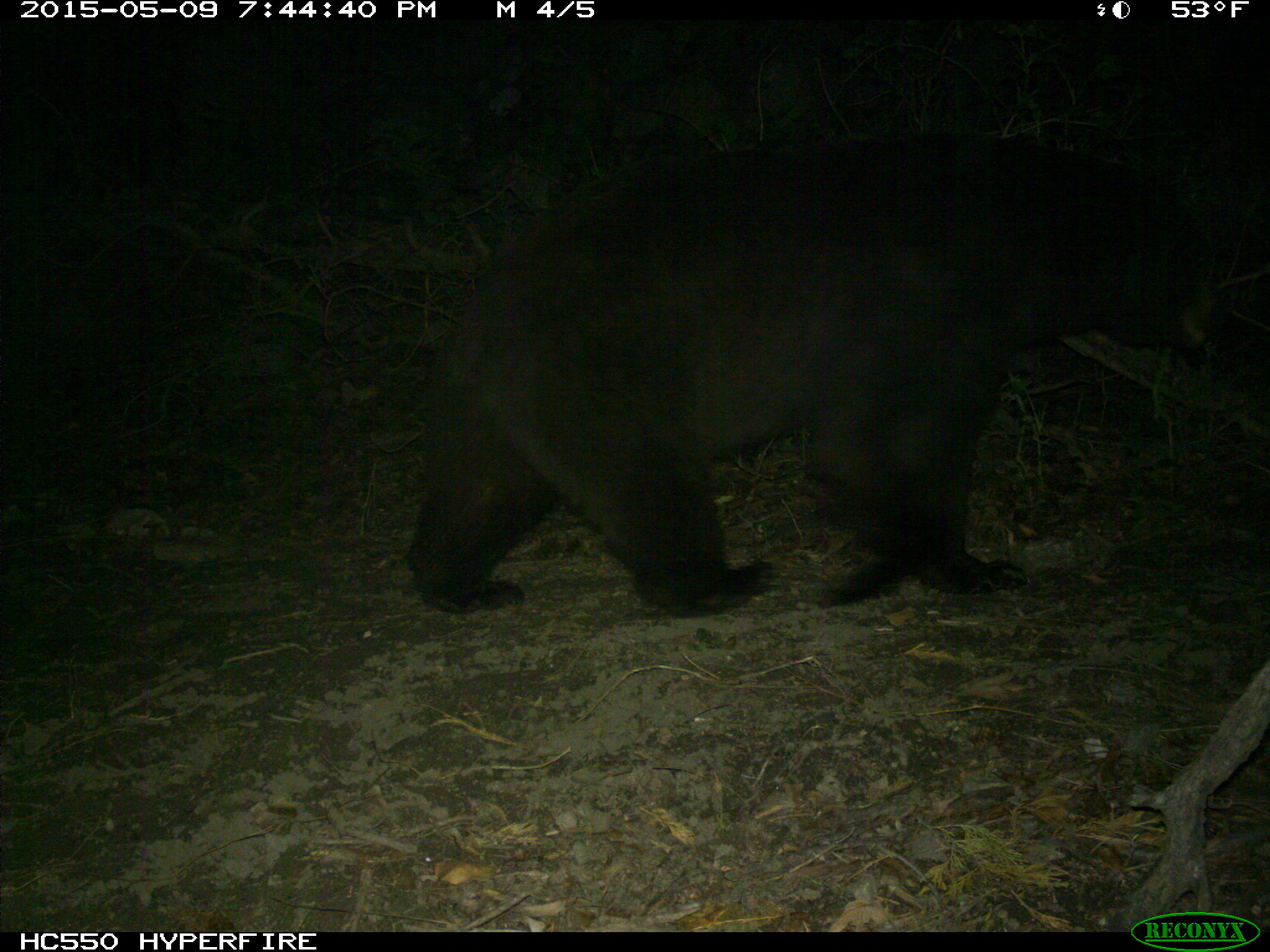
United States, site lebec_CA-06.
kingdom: Animalia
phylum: Chordata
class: Mammalia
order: Carnivora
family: Ursidae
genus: Ursus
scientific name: Ursus americanus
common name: american black bear